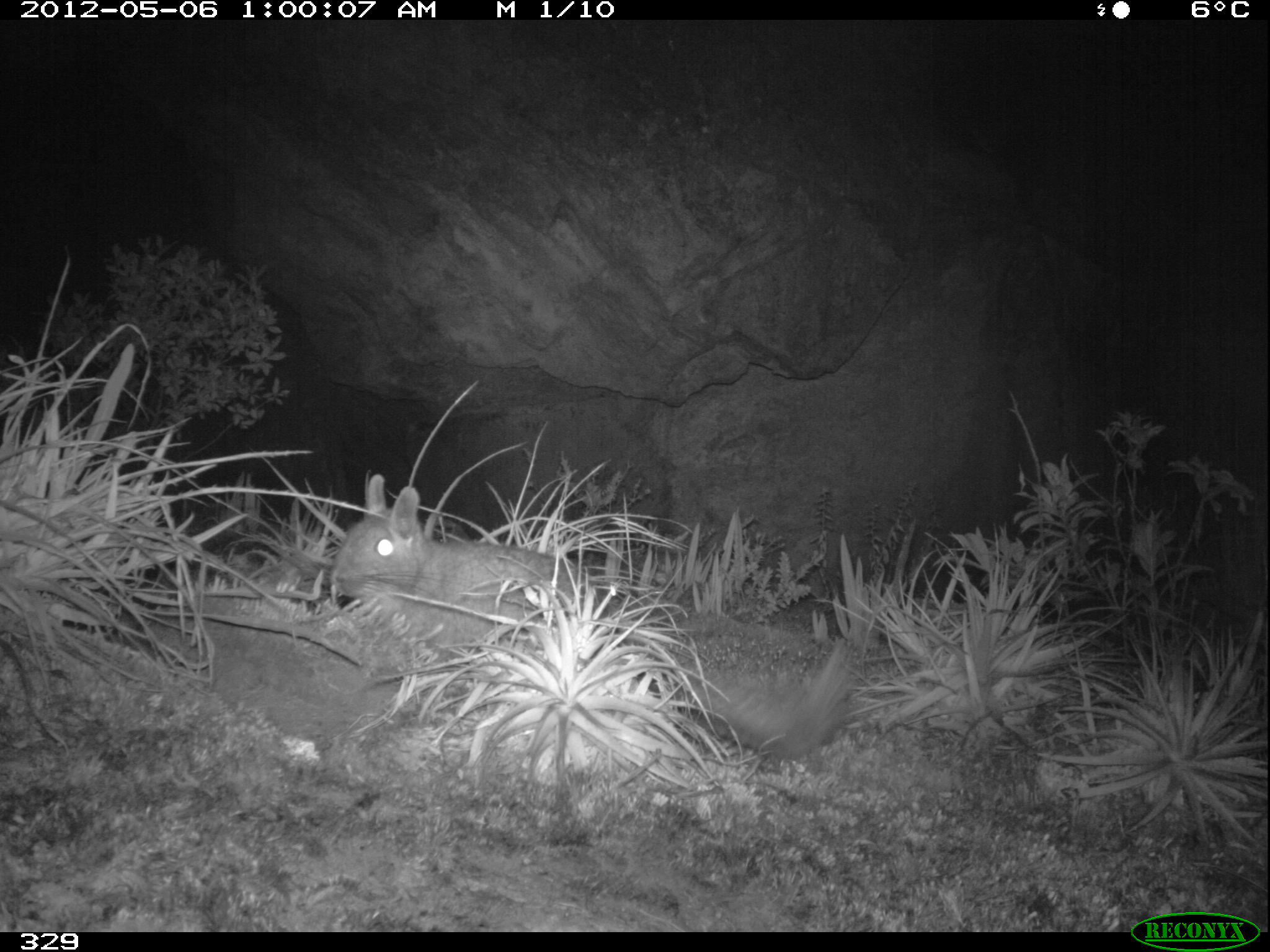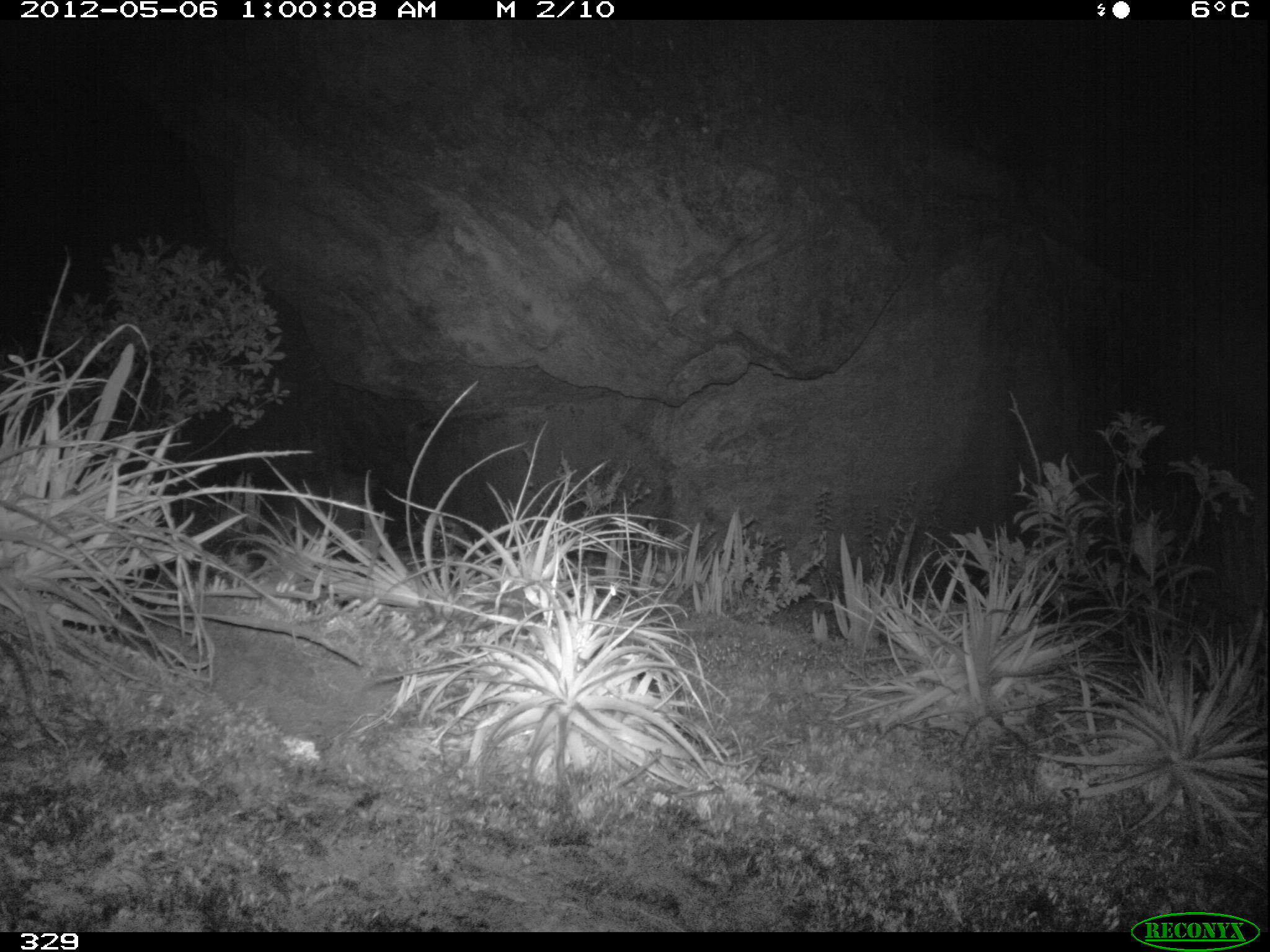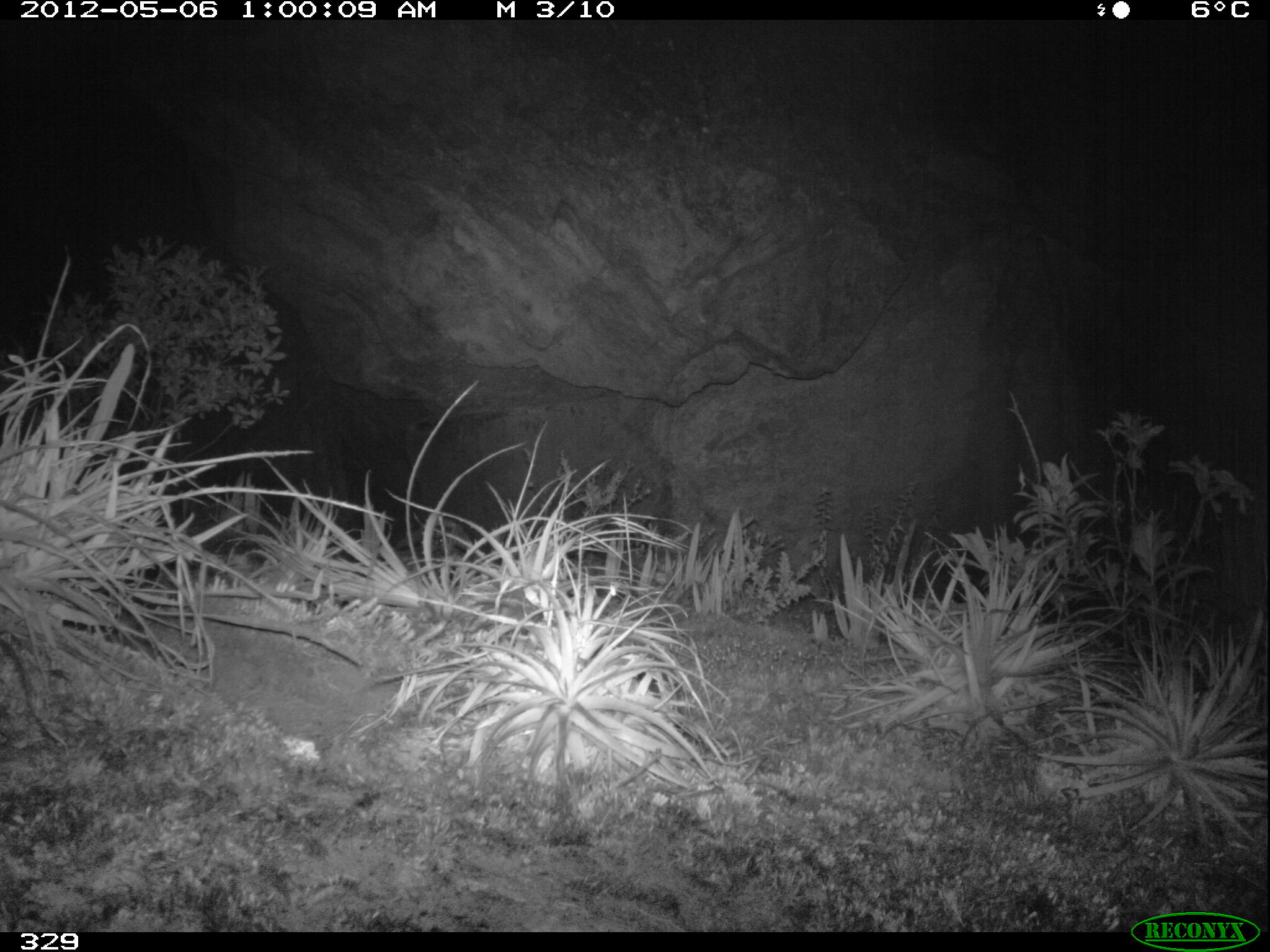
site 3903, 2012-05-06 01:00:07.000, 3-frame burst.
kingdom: Animalia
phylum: Chordata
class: Mammalia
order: Rodentia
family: Chinchillidae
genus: Lagidium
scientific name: Lagidium viscacia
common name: mountain viscacha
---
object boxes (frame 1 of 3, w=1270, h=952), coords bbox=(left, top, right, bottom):
lagidium viscacia: bbox=(329, 475, 850, 753)